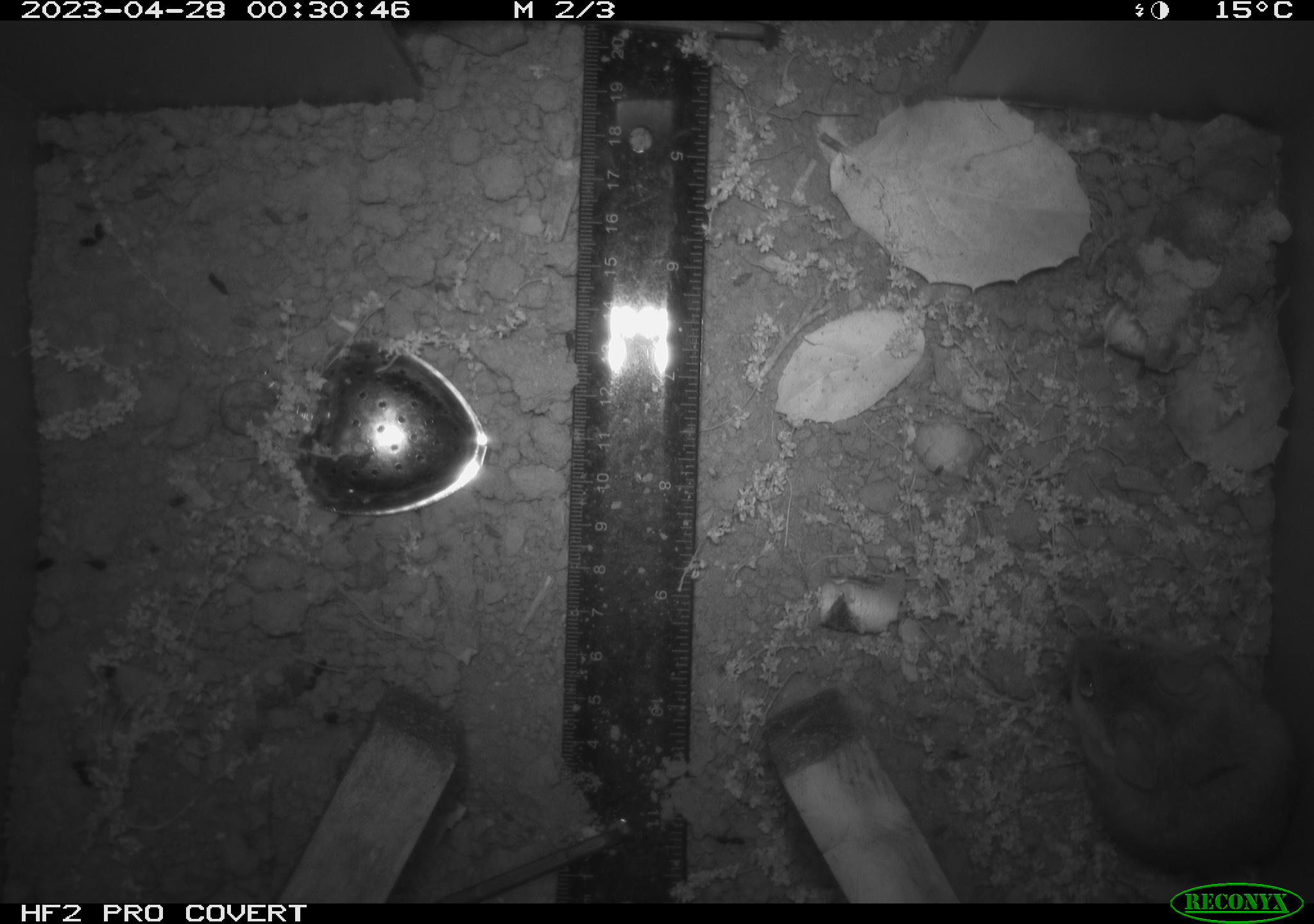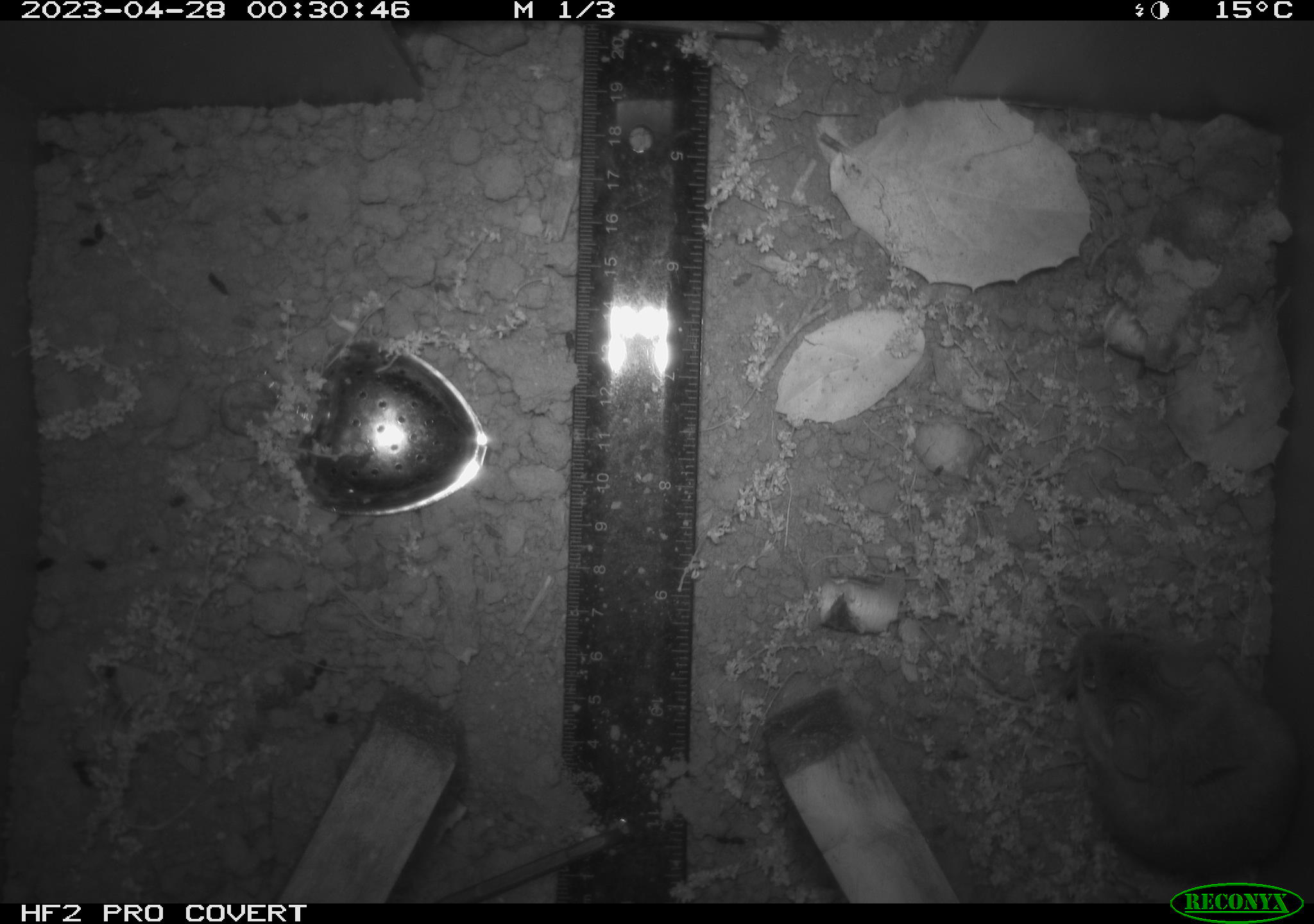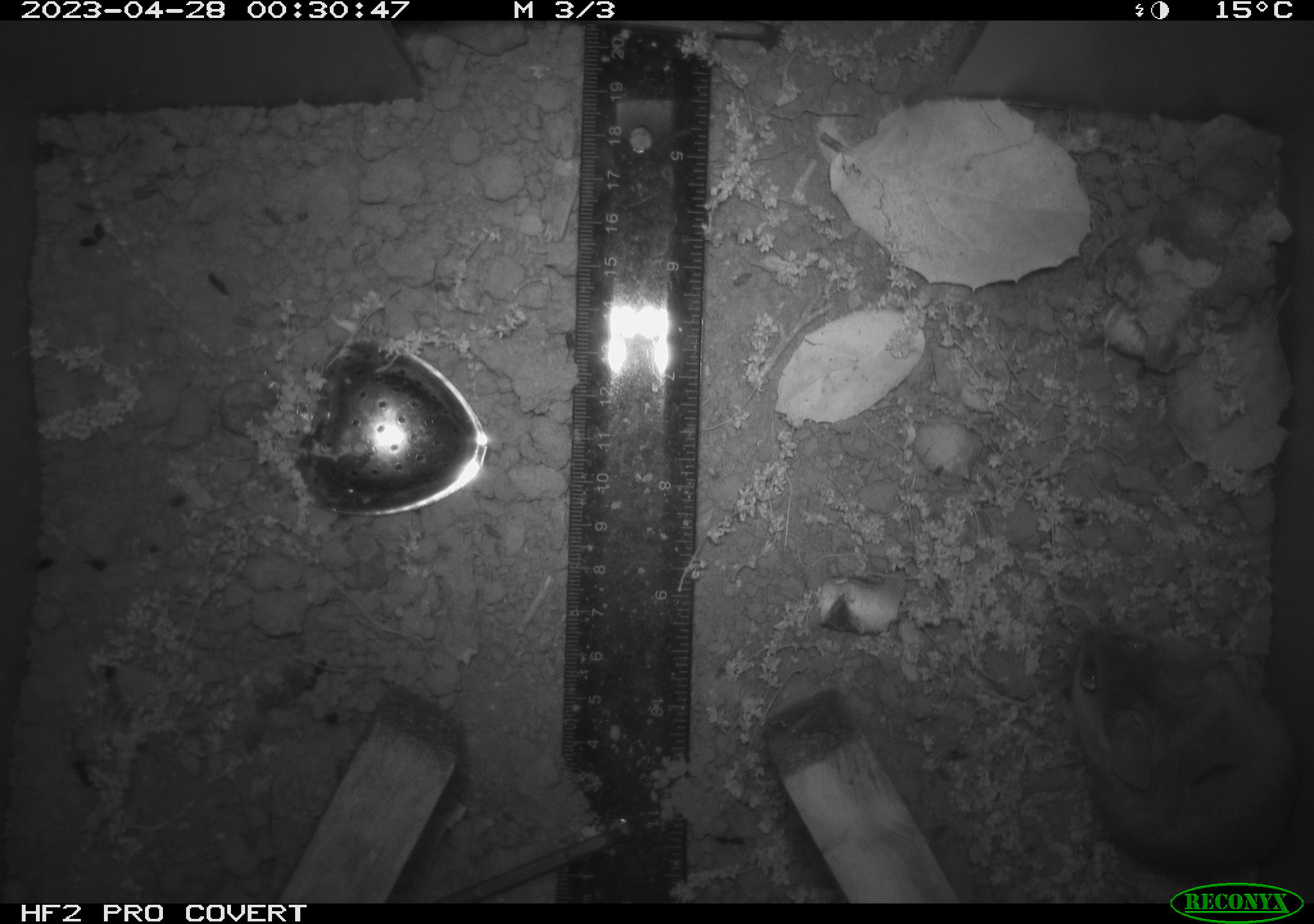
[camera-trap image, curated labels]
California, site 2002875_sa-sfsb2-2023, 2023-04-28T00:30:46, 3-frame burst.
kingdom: Animalia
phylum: Chordata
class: Mammalia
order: Rodentia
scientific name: Rodentia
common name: mouse species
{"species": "mouse species (Rodentia)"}